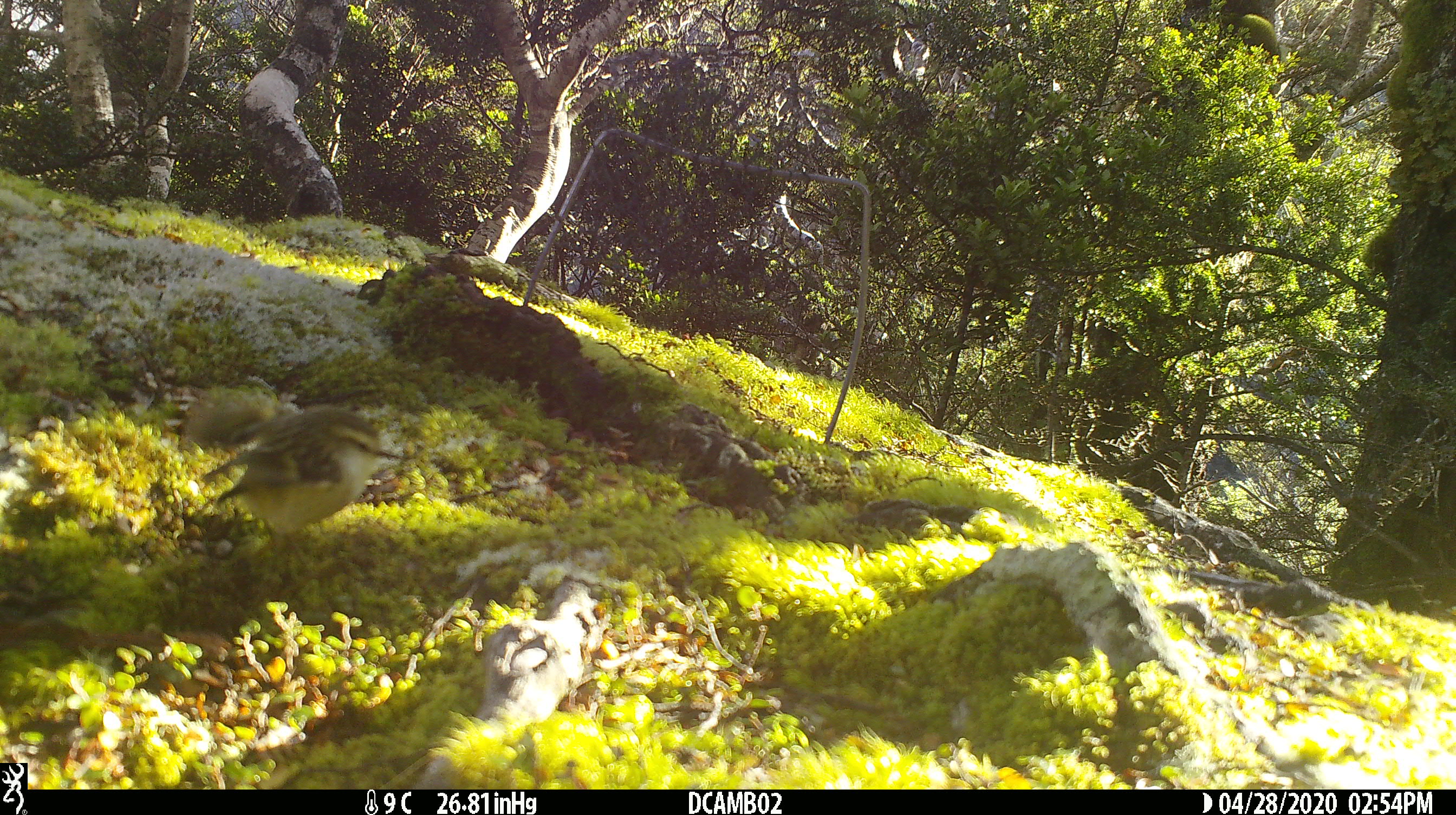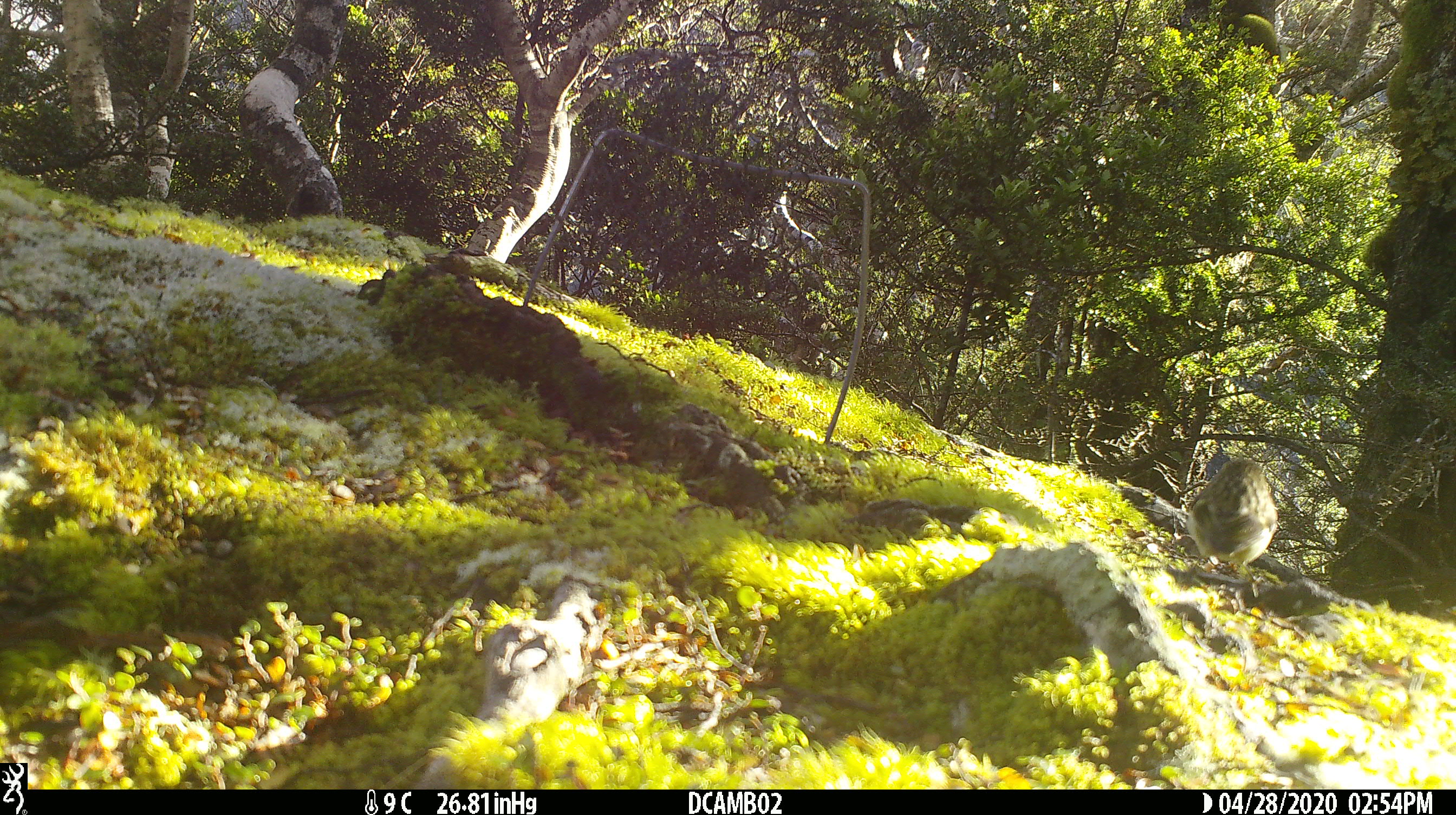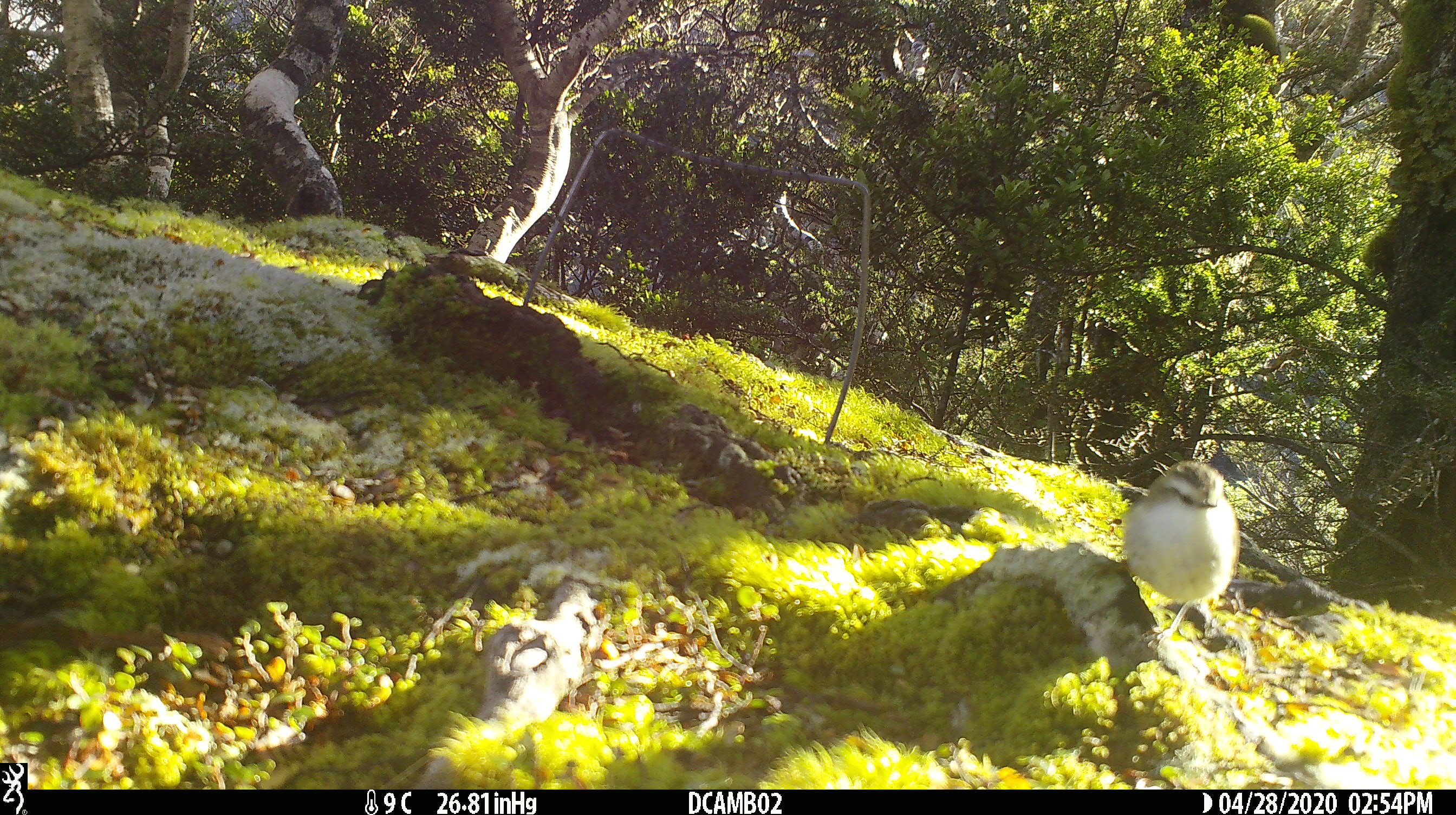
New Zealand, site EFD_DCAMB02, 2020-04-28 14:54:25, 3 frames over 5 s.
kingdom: Animalia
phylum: Chordata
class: Aves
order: Passeriformes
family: Acanthisittidae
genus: Acanthisitta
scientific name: Acanthisitta chloris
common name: rifleman